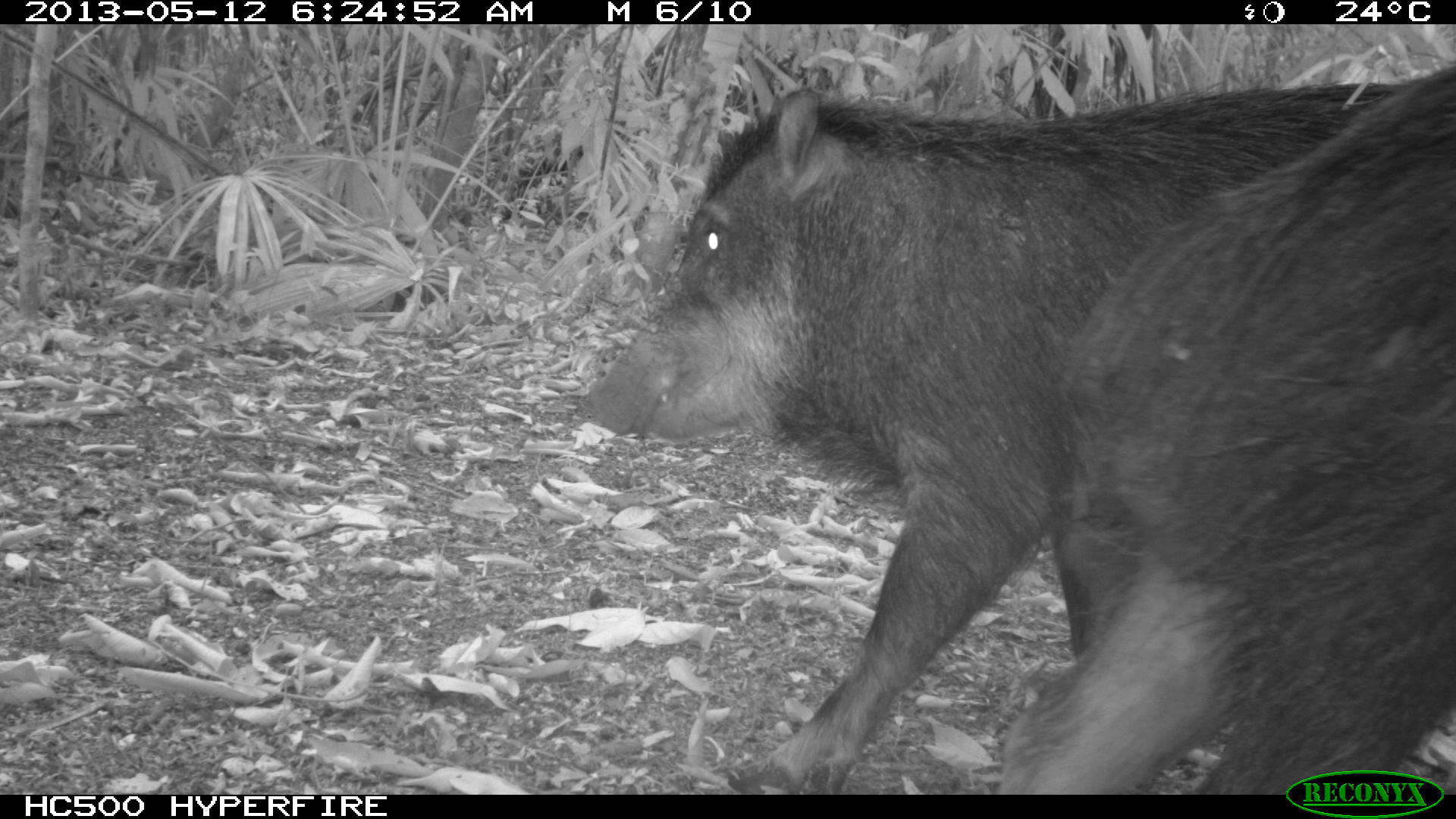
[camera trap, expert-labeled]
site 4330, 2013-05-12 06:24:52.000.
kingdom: Animalia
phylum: Chordata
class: Mammalia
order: Artiodactyla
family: Tayassuidae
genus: Tayassu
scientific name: Tayassu pecari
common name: white-lipped peccary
Tayassu pecari (white-lipped peccary), count 5.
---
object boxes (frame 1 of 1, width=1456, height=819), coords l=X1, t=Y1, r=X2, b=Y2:
tayassu pecari: l=580, t=74, r=1423, b=795; l=985, t=61, r=1454, b=795